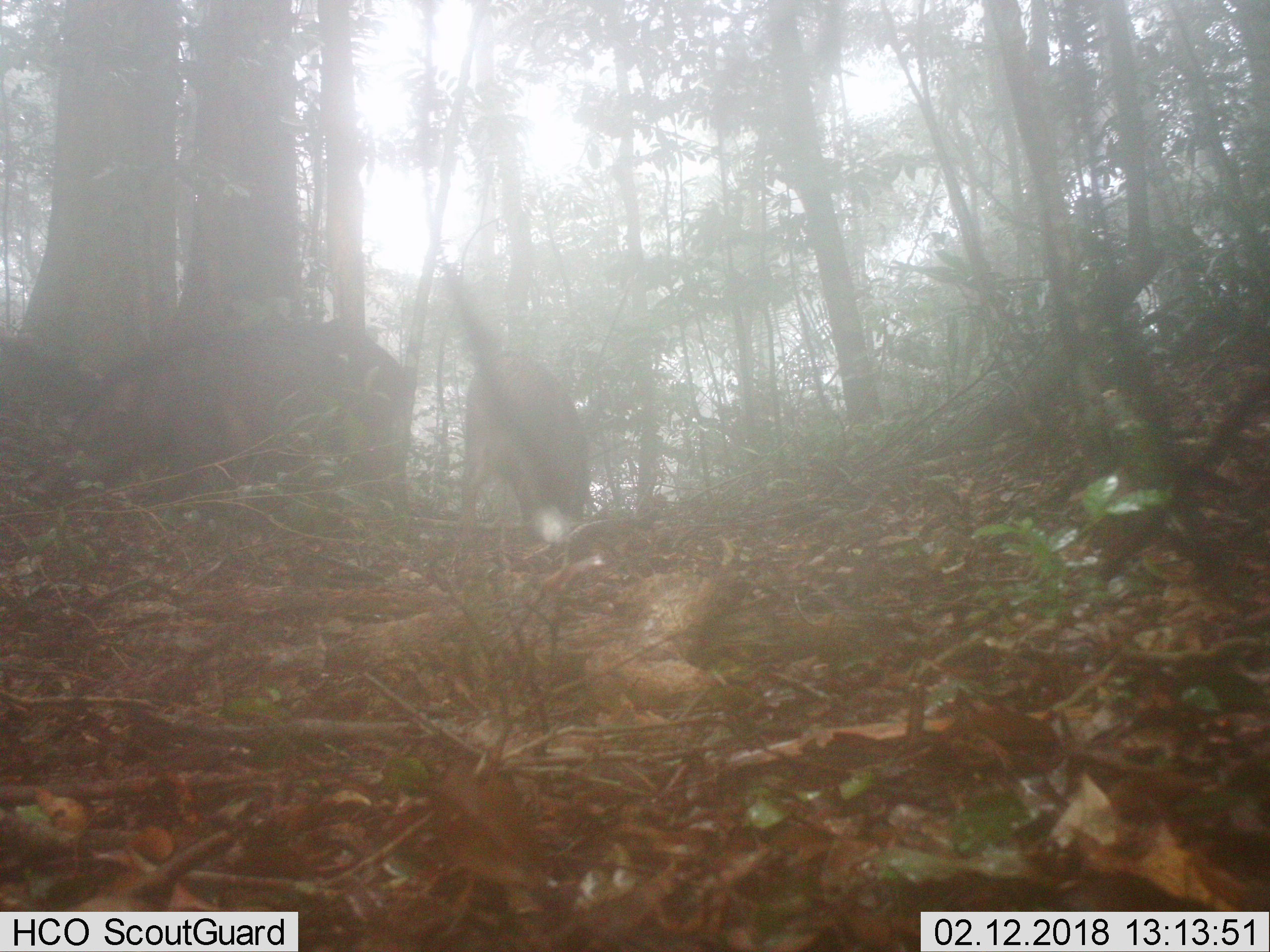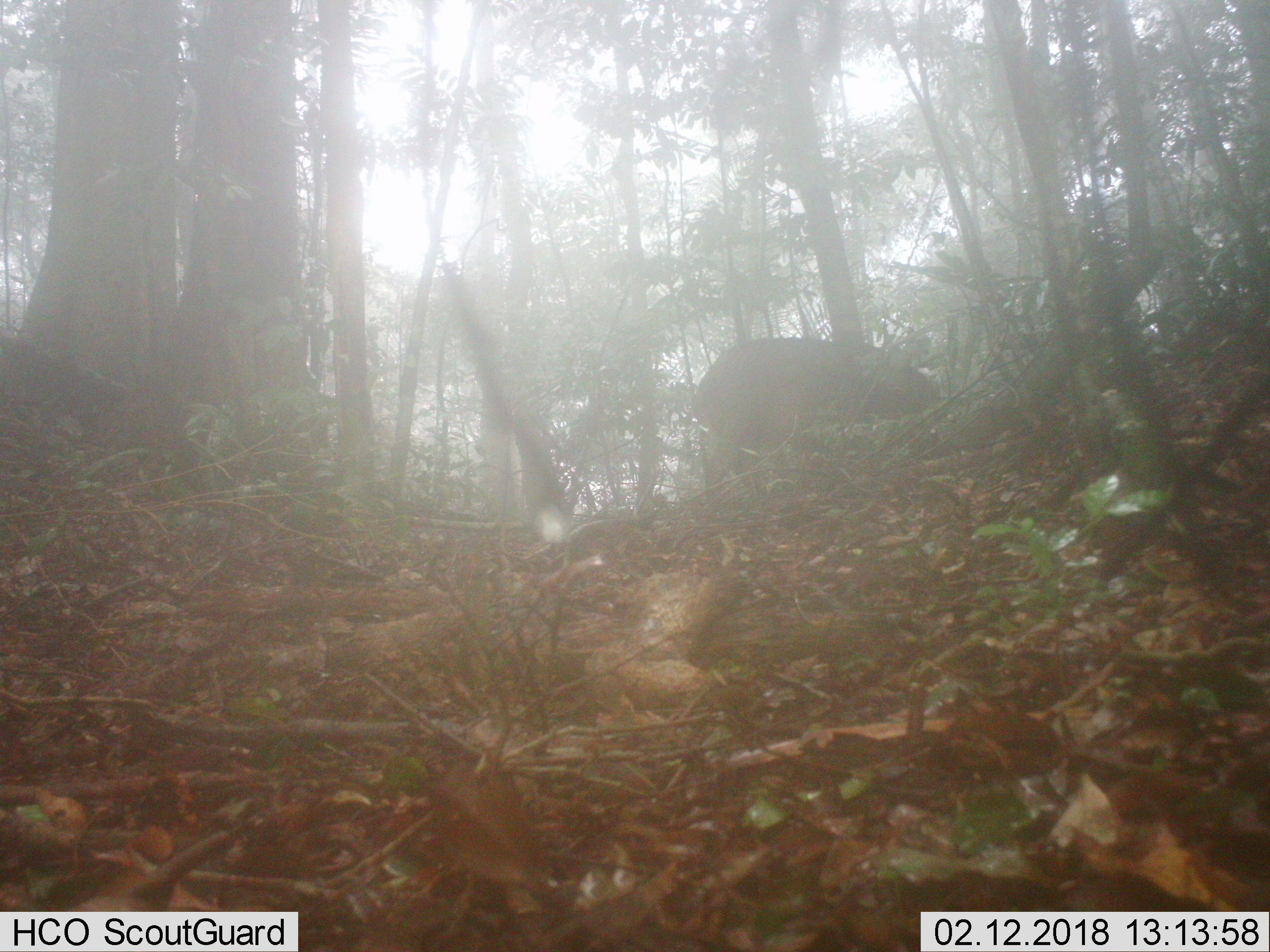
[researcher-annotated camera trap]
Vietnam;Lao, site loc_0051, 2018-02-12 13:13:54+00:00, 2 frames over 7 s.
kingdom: Animalia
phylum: Chordata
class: Mammalia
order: Artiodactyla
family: Suidae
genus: Sus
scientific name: Sus scrofa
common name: eurasian wild pig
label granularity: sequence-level